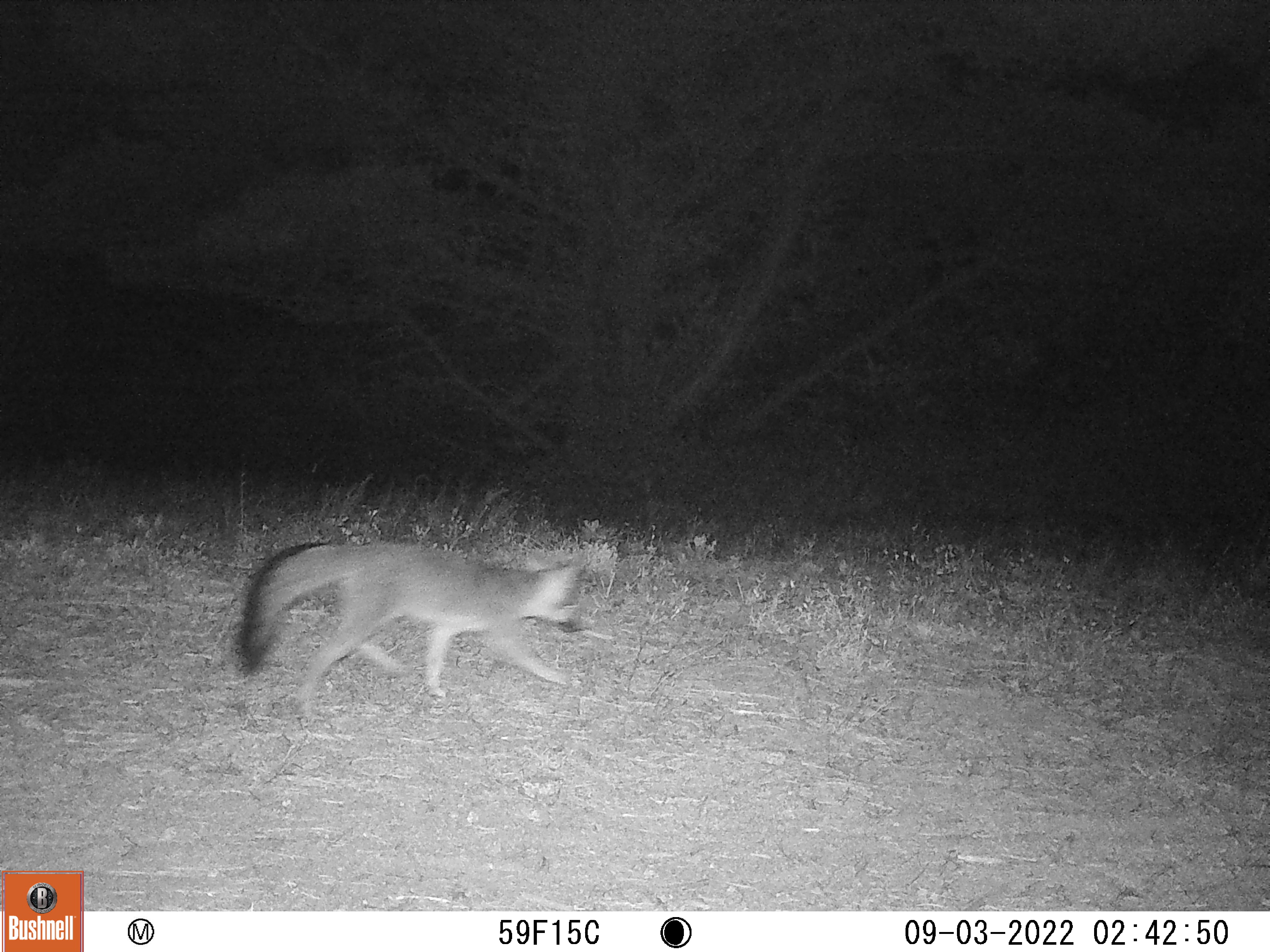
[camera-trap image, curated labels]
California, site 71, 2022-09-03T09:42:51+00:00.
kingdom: Animalia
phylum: Chordata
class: Mammalia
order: Carnivora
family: Canidae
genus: Urocyon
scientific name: Urocyon cinereoargenteus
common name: gray fox